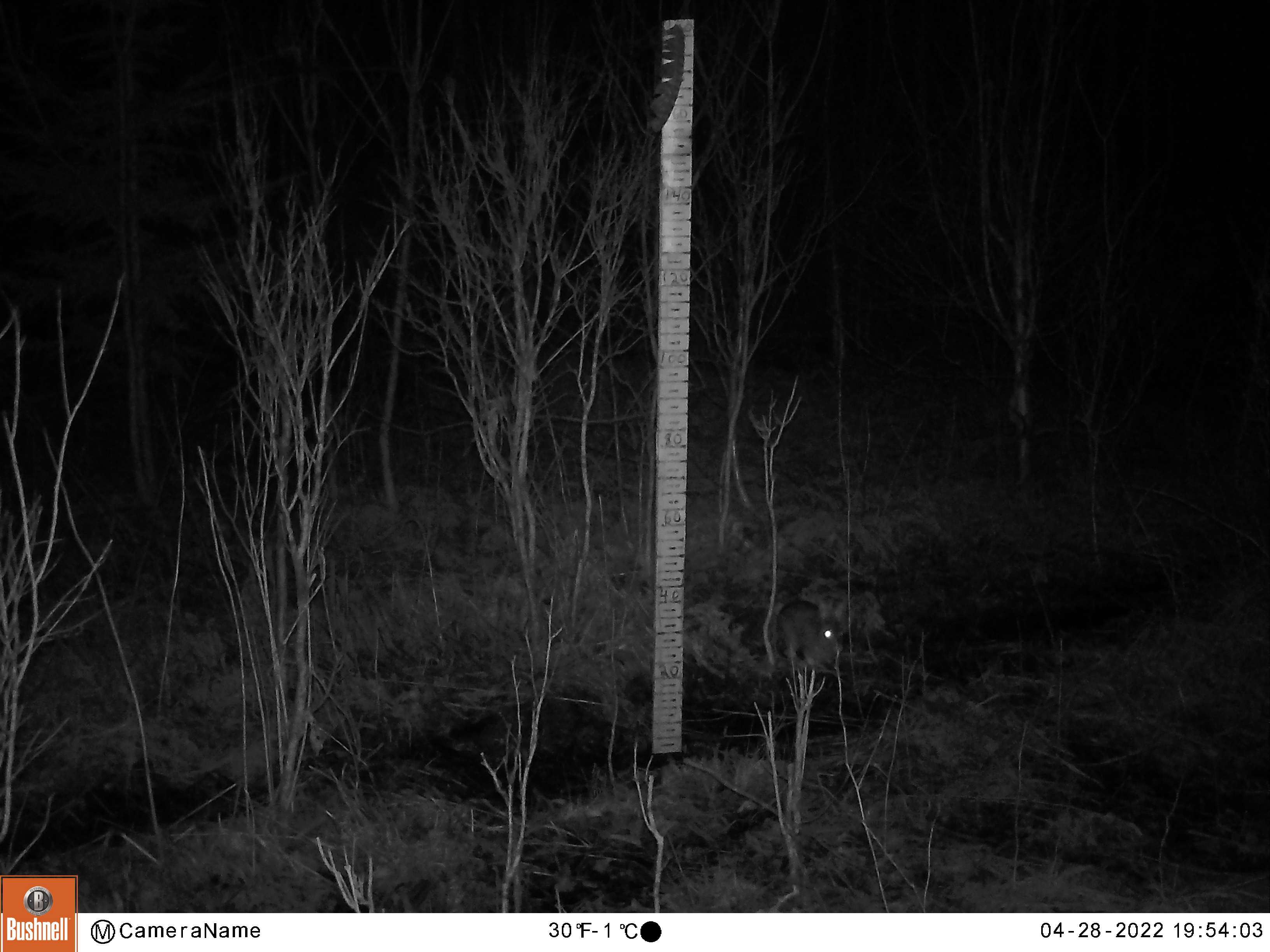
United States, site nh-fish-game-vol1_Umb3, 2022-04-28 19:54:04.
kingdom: Animalia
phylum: Chordata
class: Mammalia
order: Lagomorpha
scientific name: Lagomorpha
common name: rabbit or hare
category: rabbit or hare sp.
Rabbit or hare sp. (rabbit or hare) (Lagomorpha).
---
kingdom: Animalia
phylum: Chordata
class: Mammalia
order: Lagomorpha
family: Leporidae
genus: Lepus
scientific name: Lepus americanus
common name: snowshoe hare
Snowshoe hare (Lepus americanus).